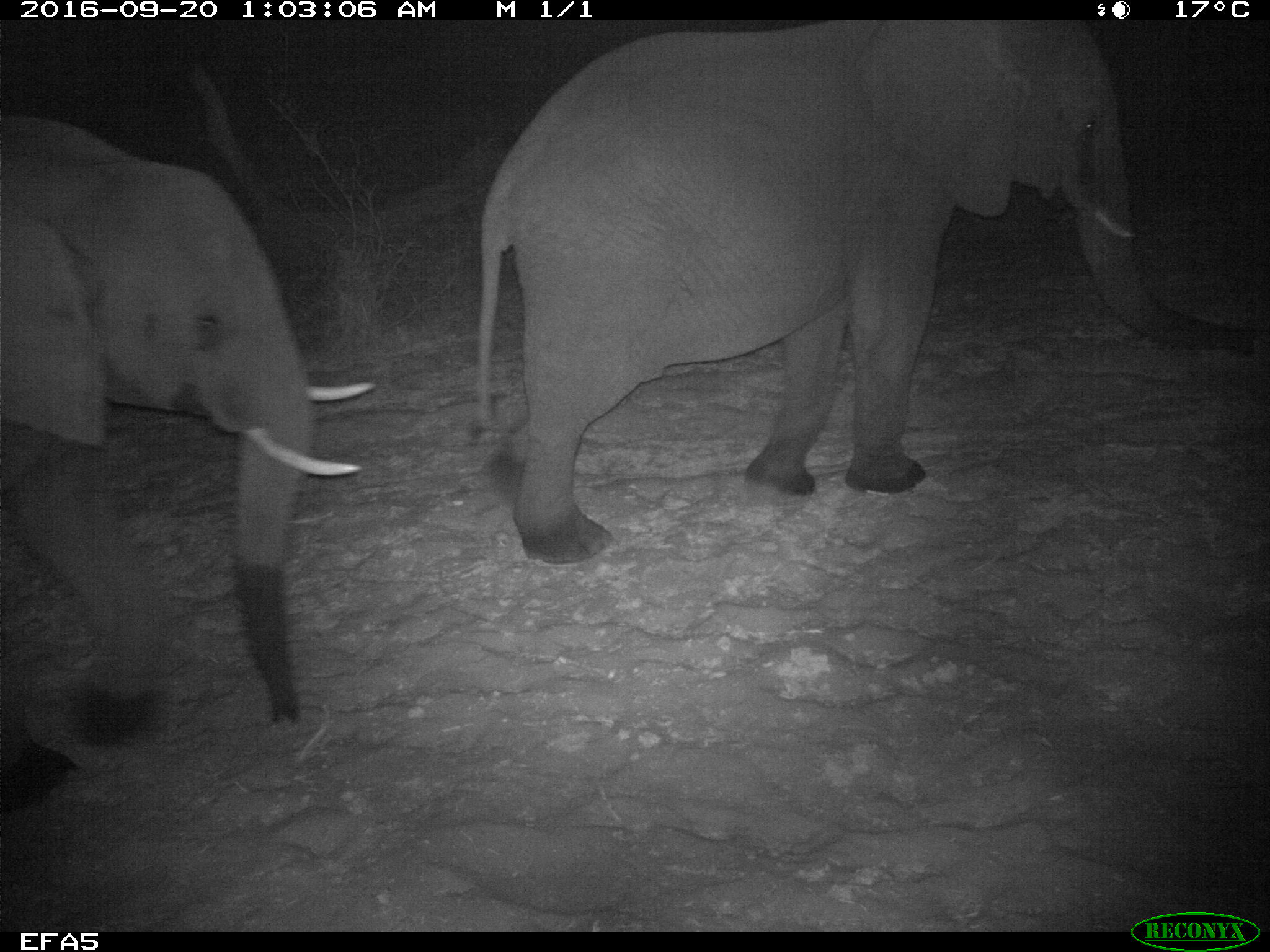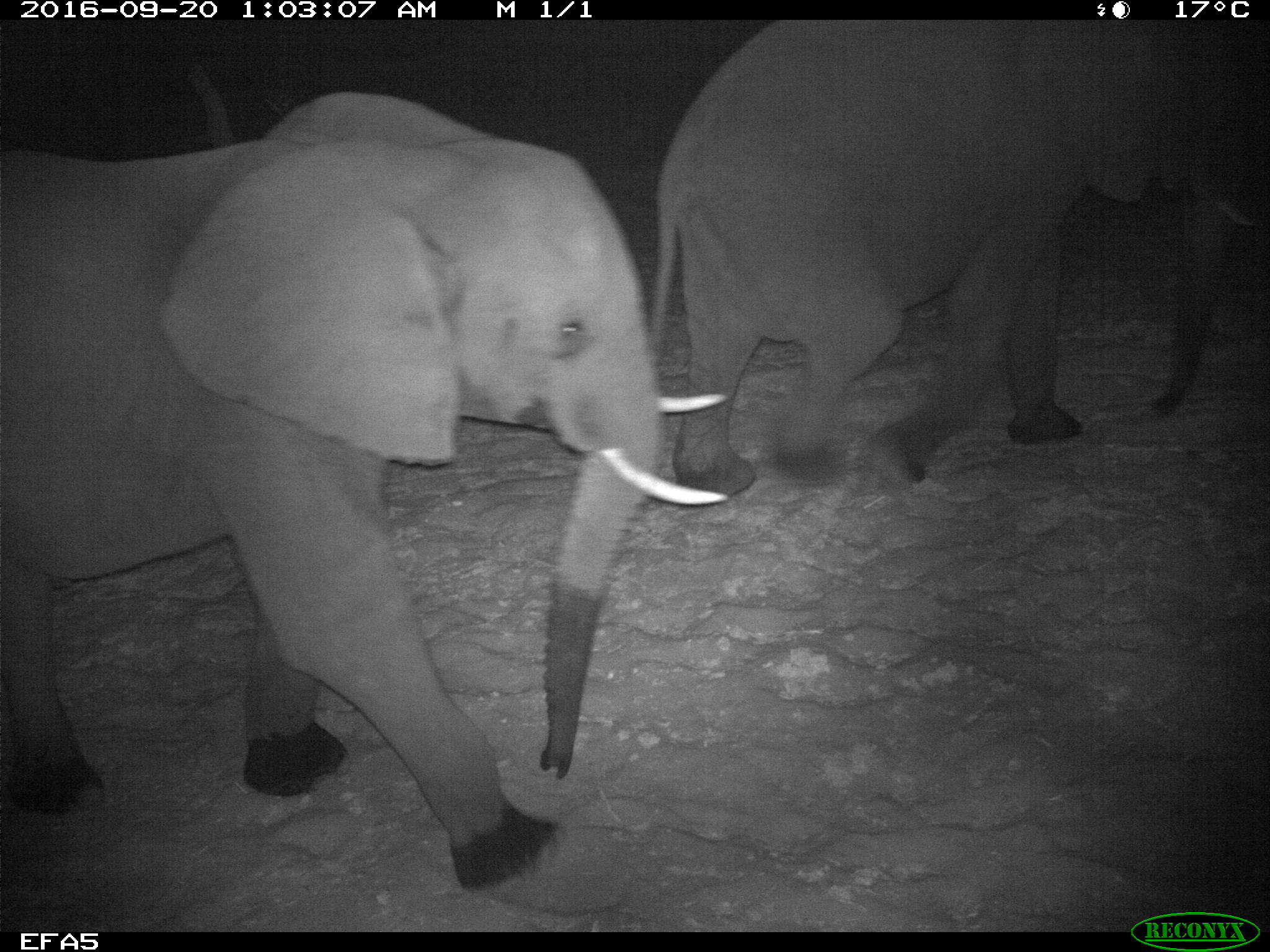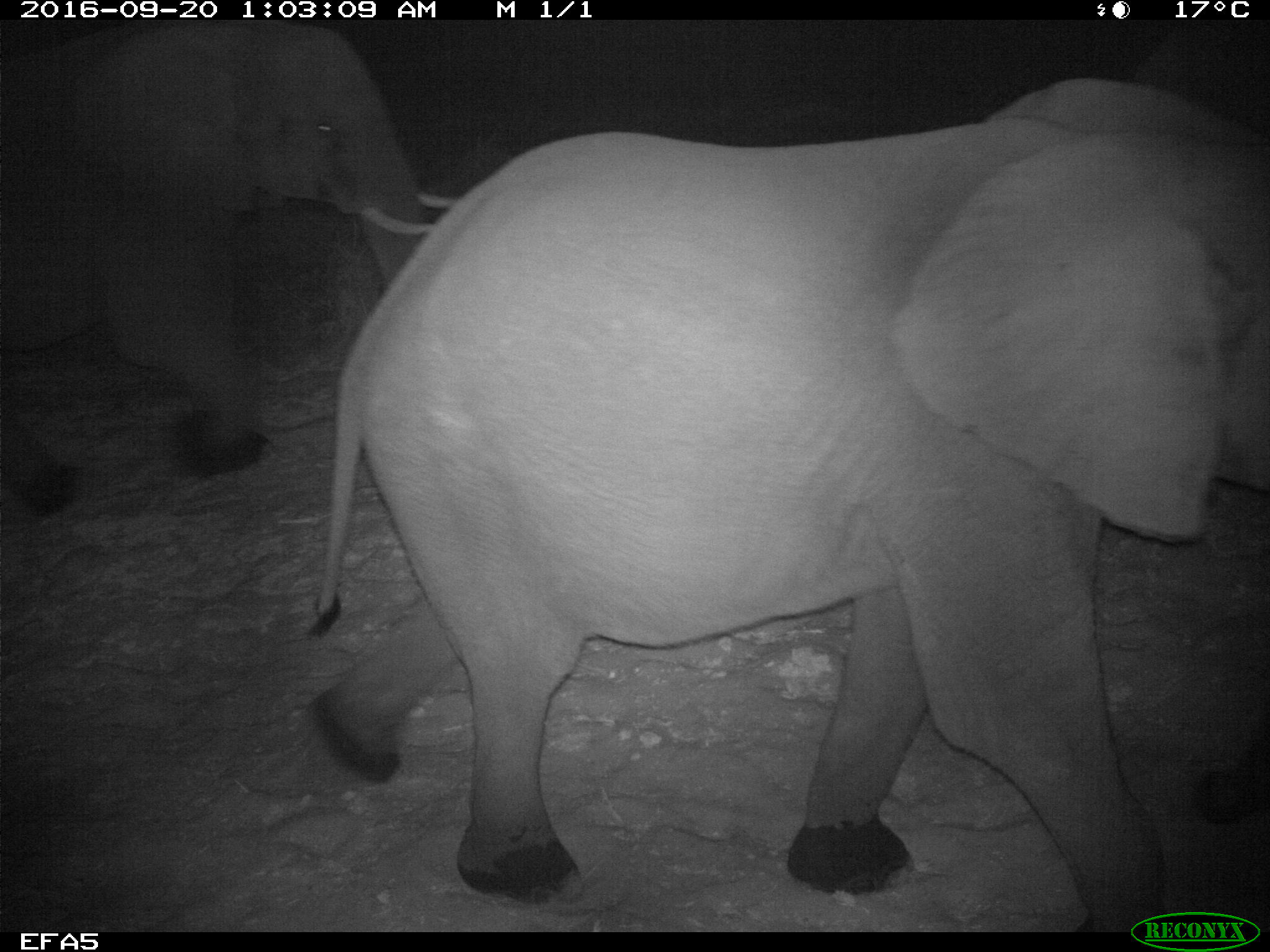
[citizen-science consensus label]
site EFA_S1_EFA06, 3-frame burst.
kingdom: Animalia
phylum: Chordata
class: Mammalia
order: Proboscidea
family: Elephantidae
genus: Loxodonta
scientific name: Loxodonta africana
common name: african bush elephant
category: elephant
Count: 3.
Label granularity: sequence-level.